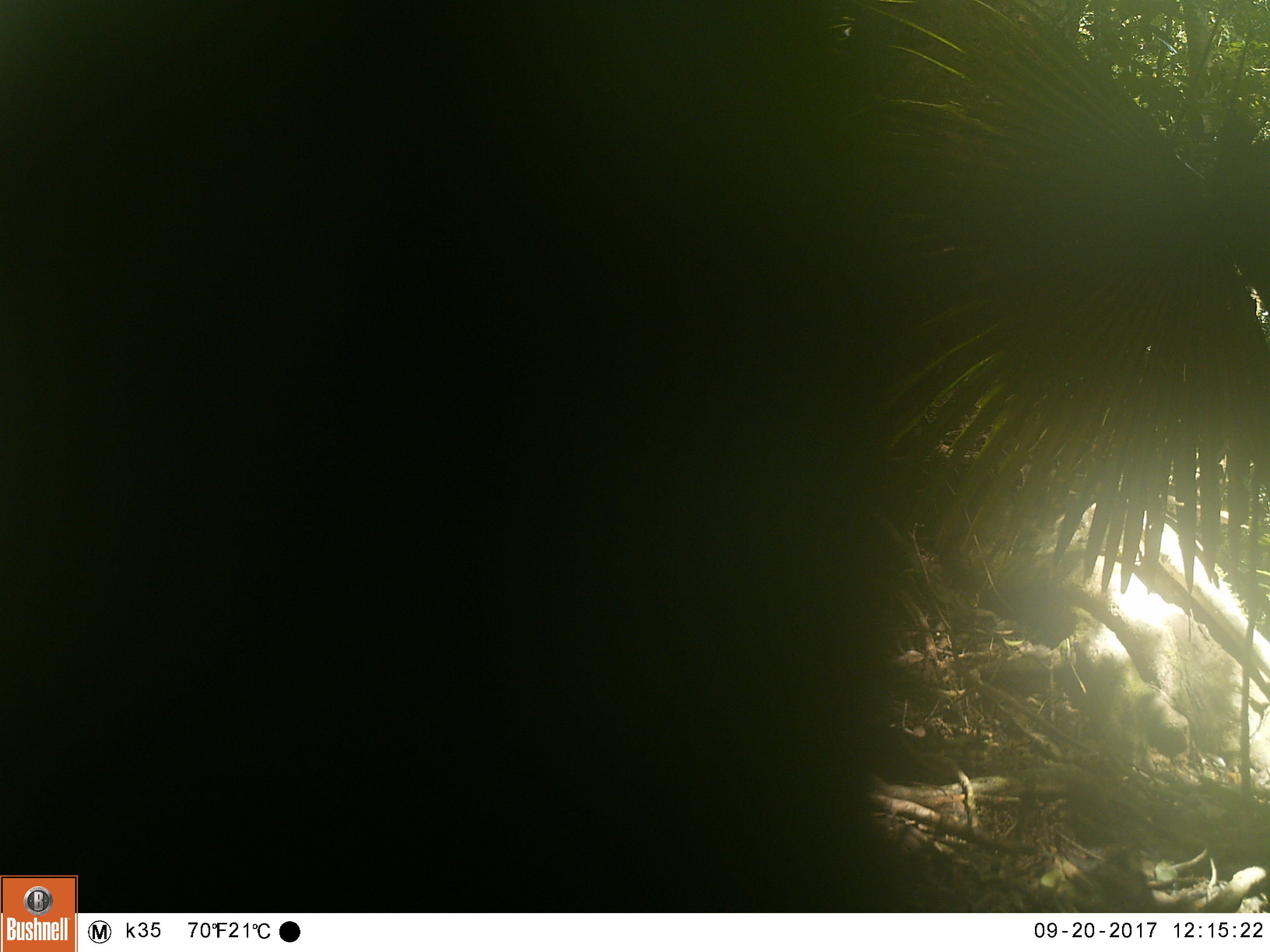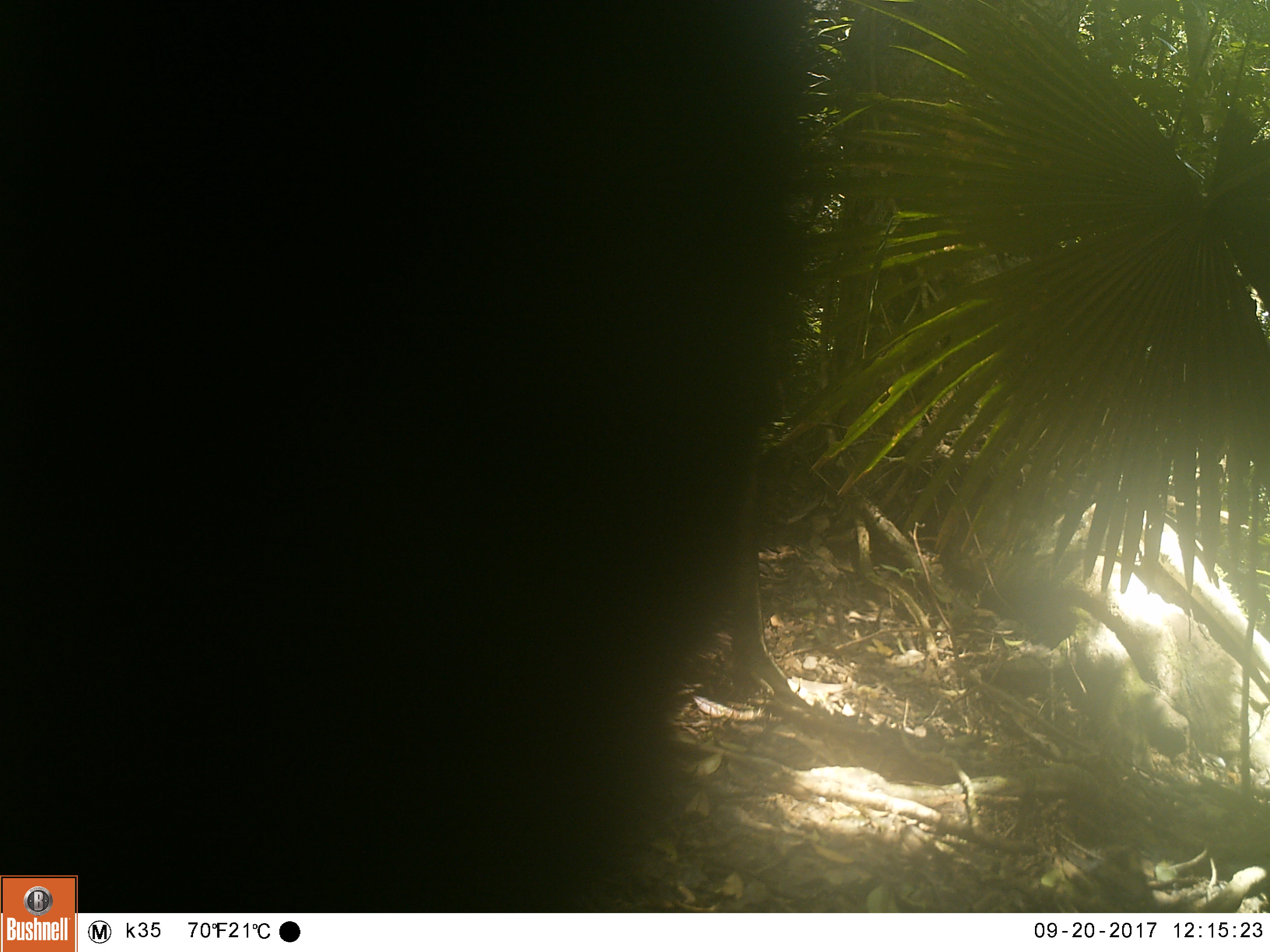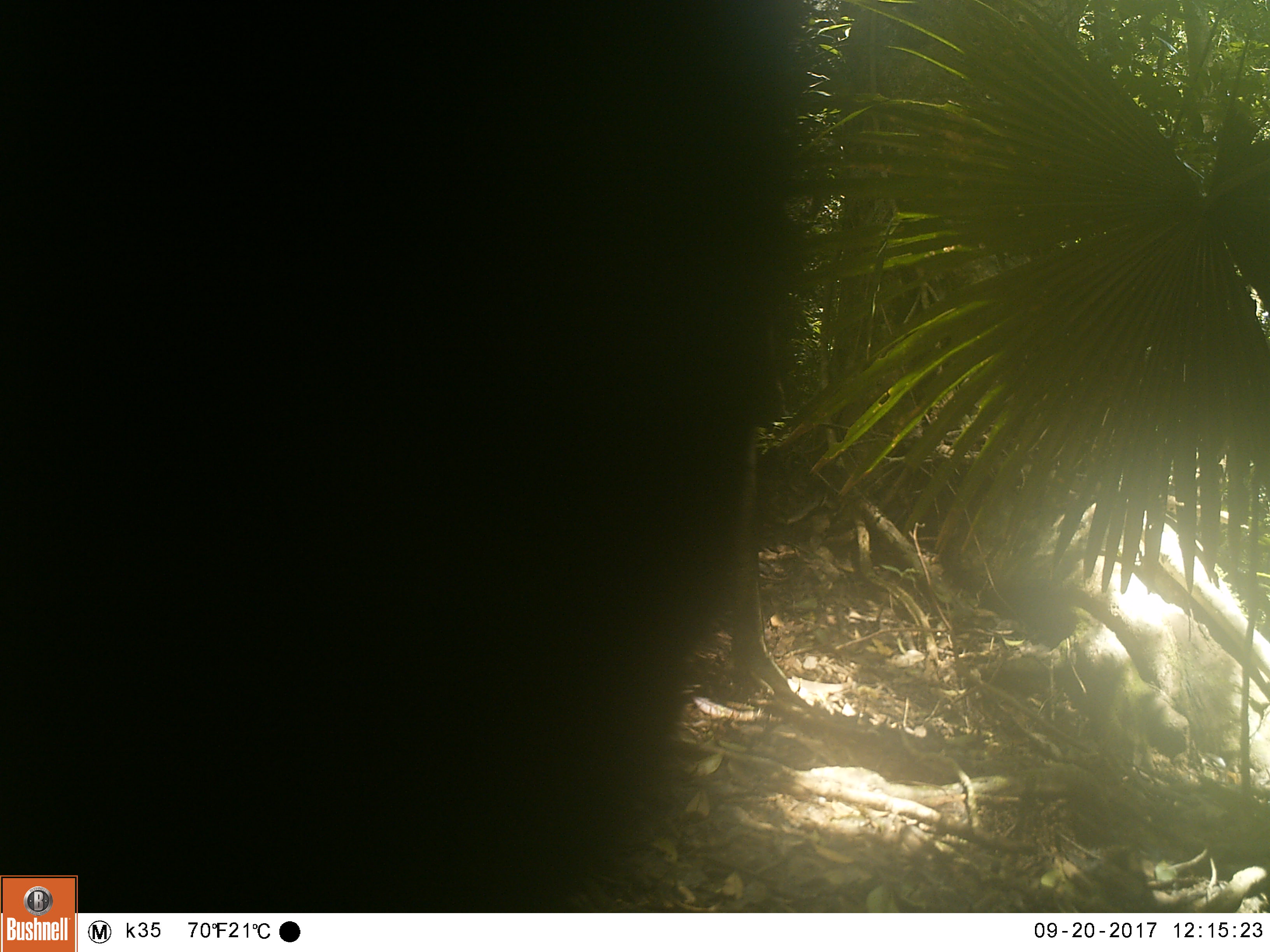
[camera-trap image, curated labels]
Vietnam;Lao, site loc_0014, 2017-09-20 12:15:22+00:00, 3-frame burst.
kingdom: Animalia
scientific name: Animalia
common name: animal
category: unidentified animal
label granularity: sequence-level